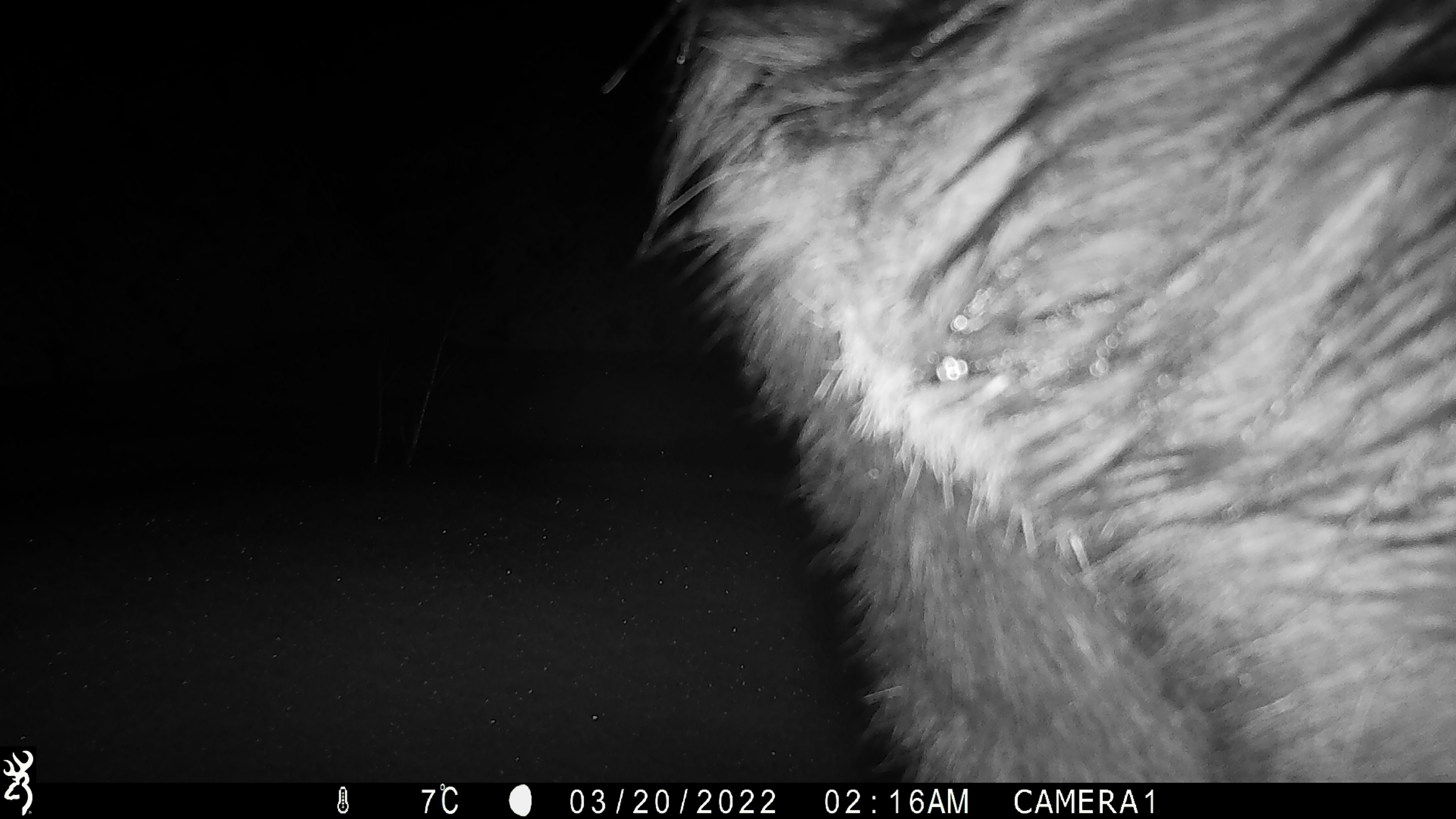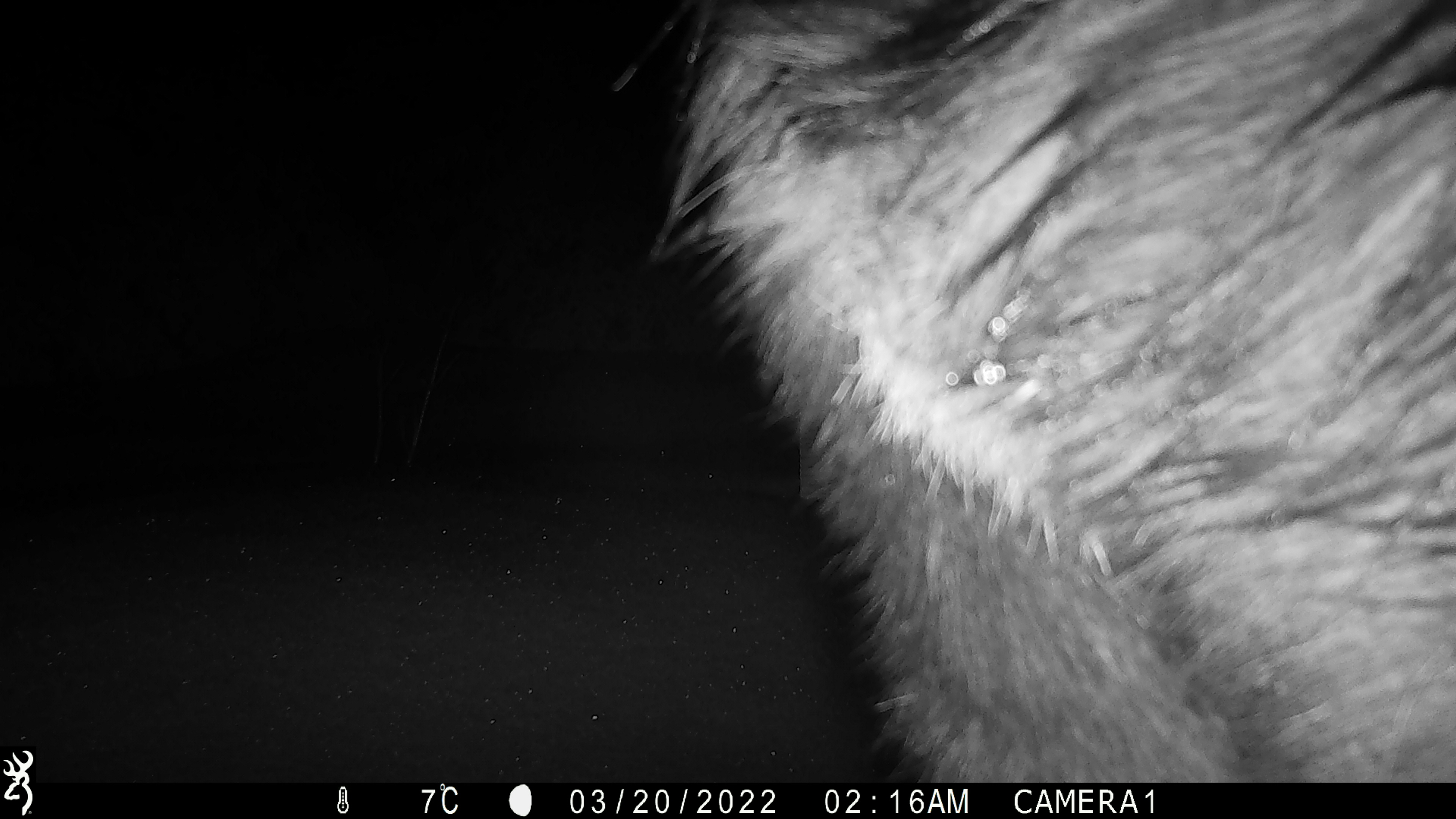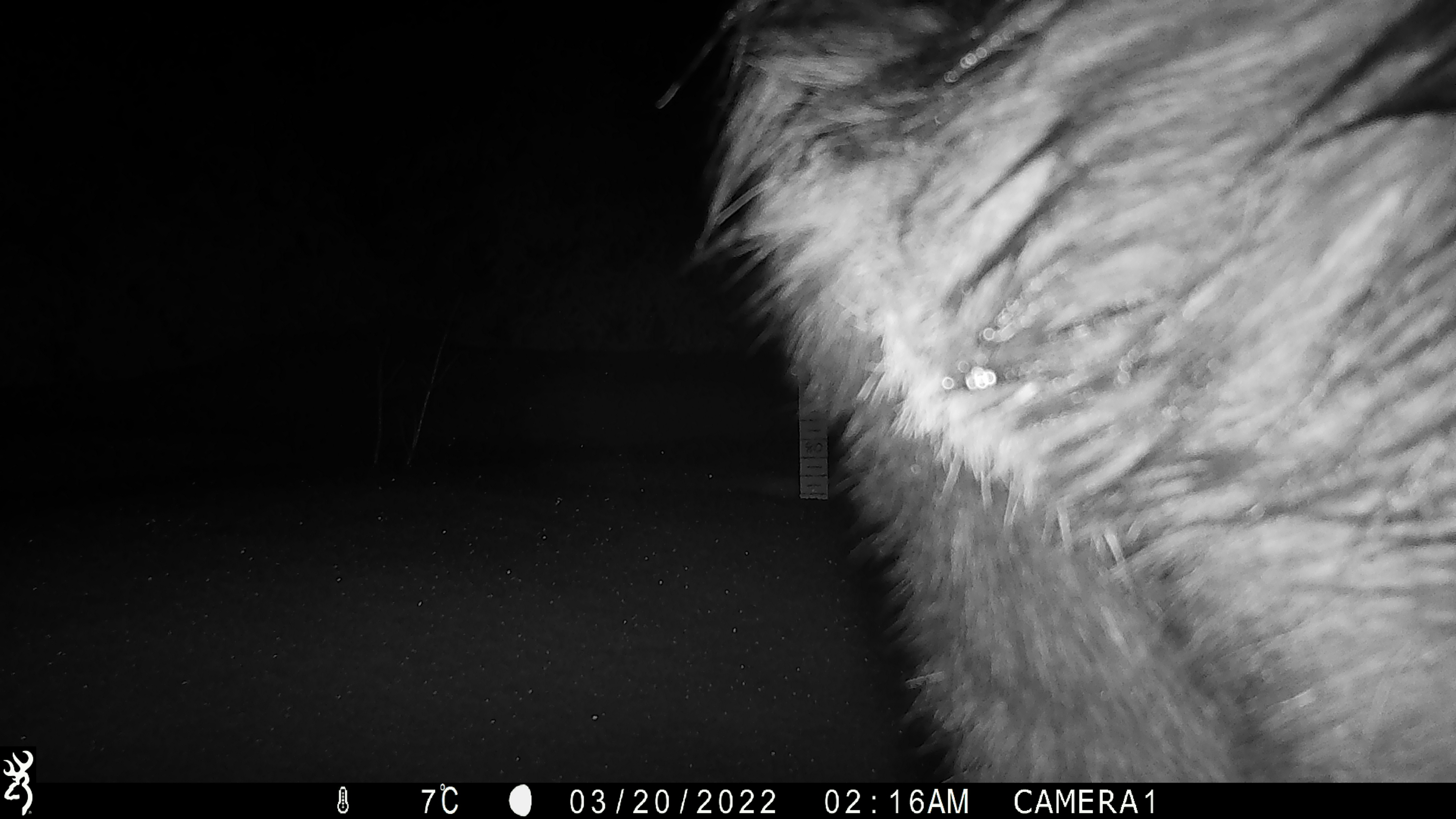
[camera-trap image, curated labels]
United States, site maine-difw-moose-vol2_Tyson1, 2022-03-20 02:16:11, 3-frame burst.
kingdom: Animalia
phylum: Chordata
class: Mammalia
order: Artiodactyla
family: Cervidae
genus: Alces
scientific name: Alces alces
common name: moose